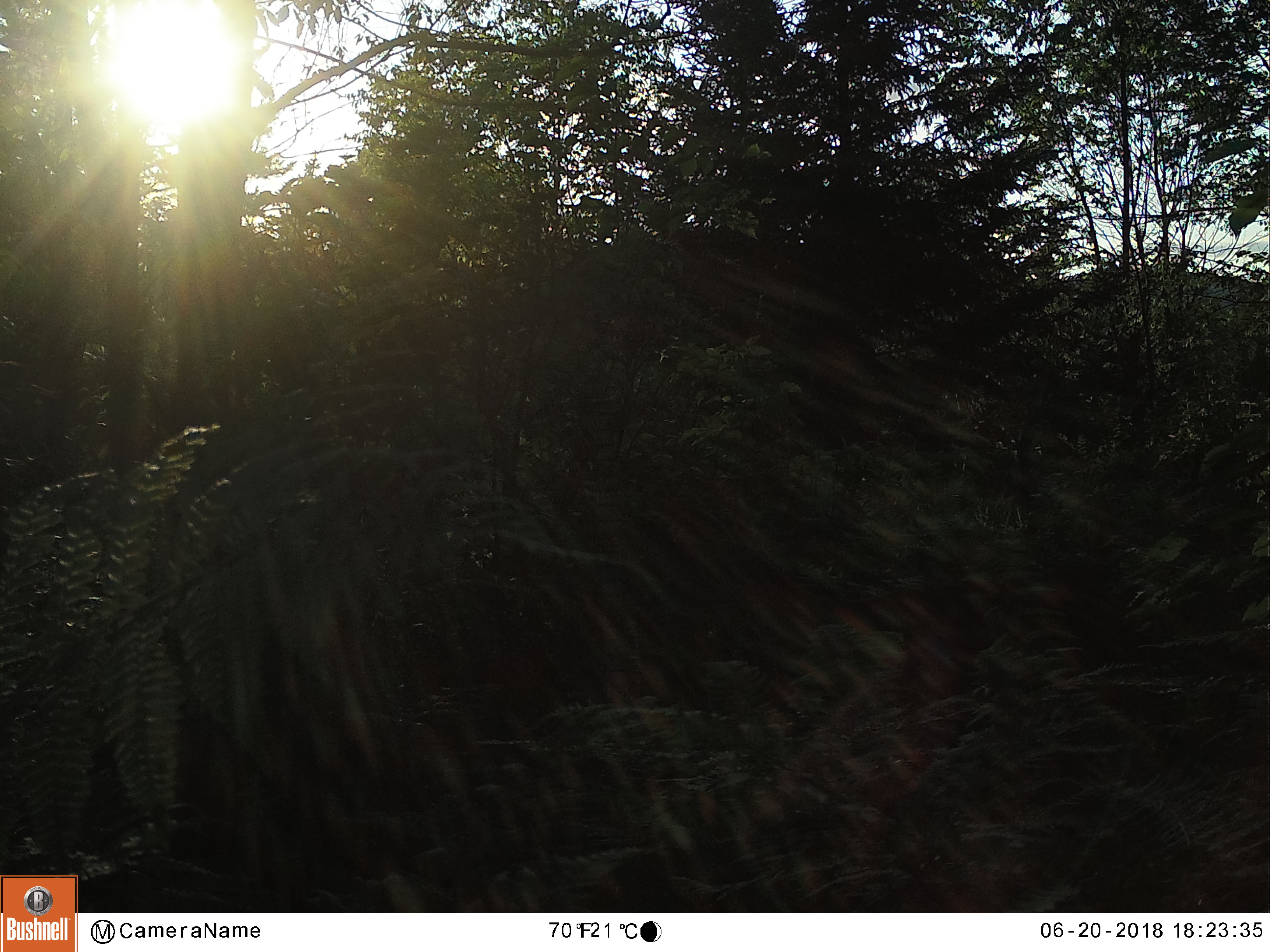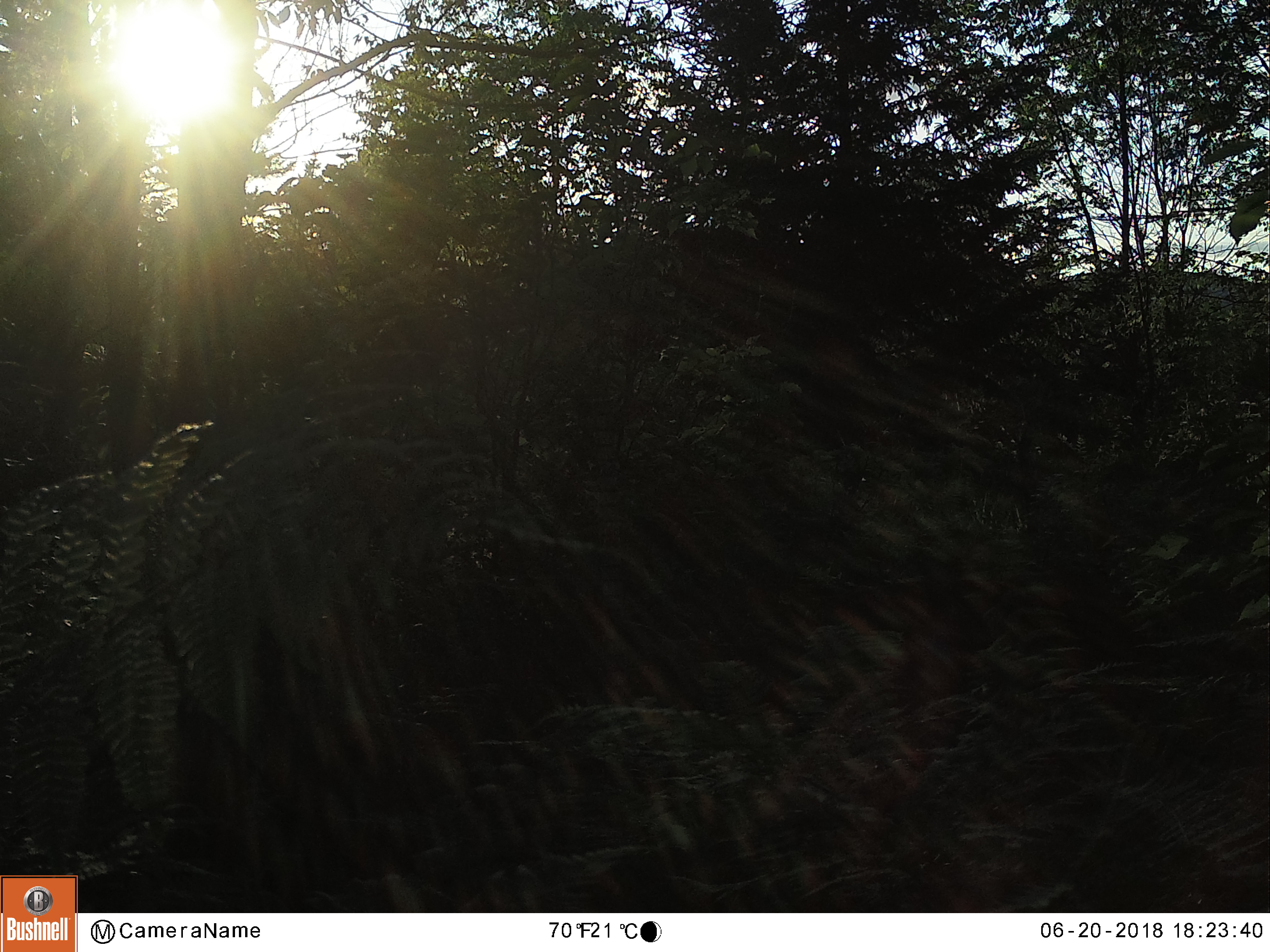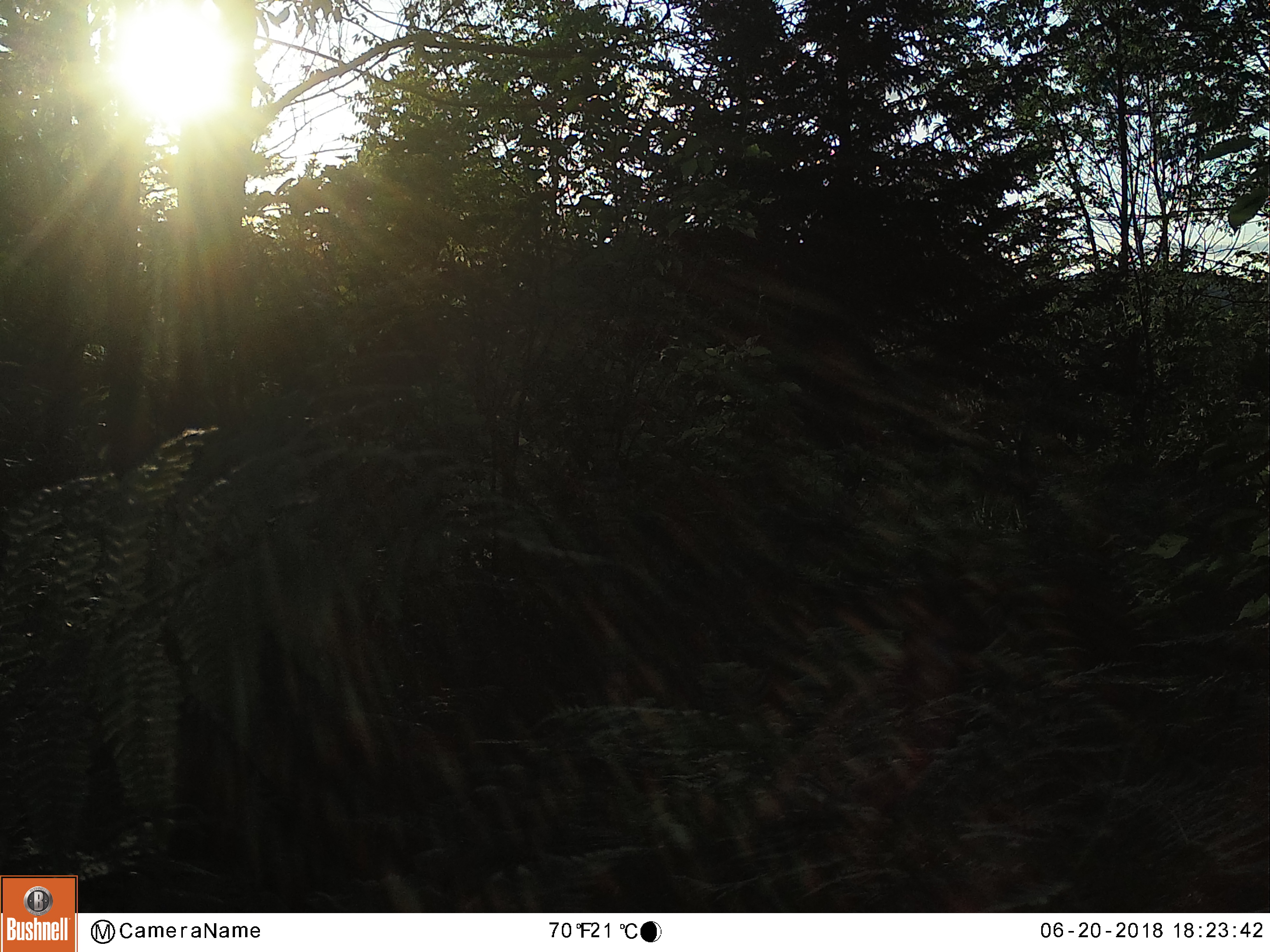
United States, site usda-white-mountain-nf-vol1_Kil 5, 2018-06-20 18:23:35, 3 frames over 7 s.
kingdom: Animalia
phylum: Chordata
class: Mammalia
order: Artiodactyla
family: Cervidae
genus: Odocoileus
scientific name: Odocoileus virginianus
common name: white-tailed deer